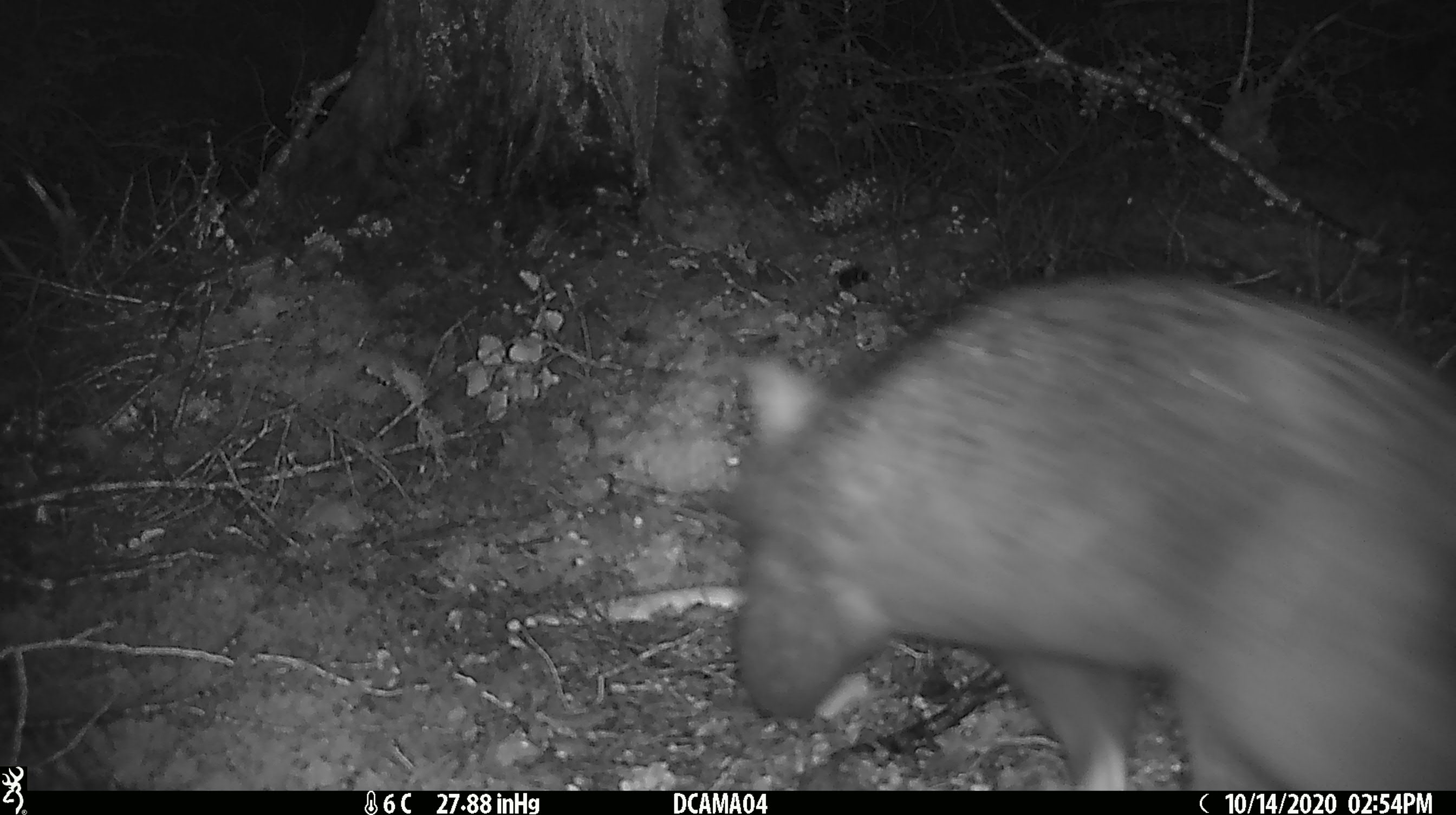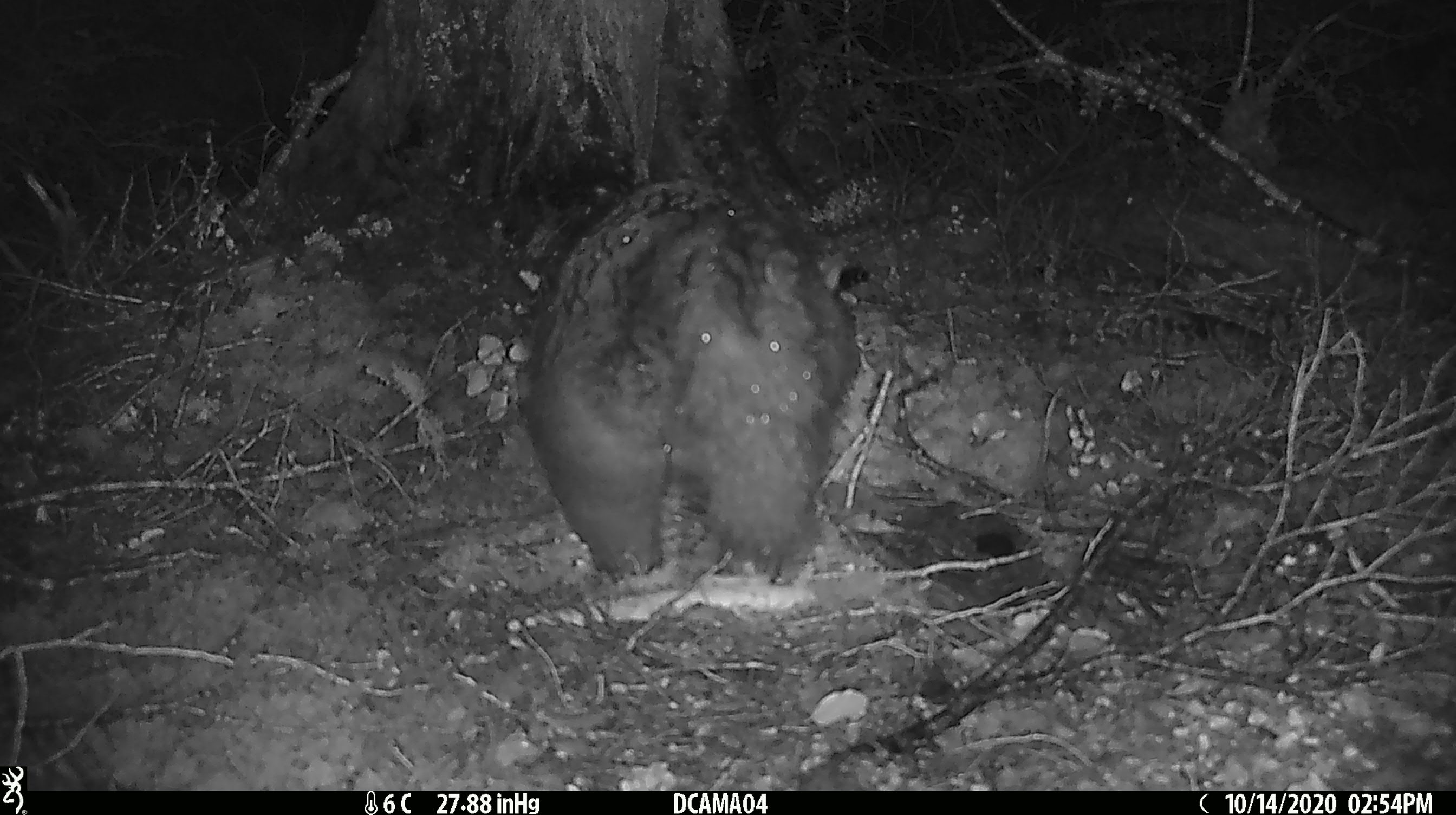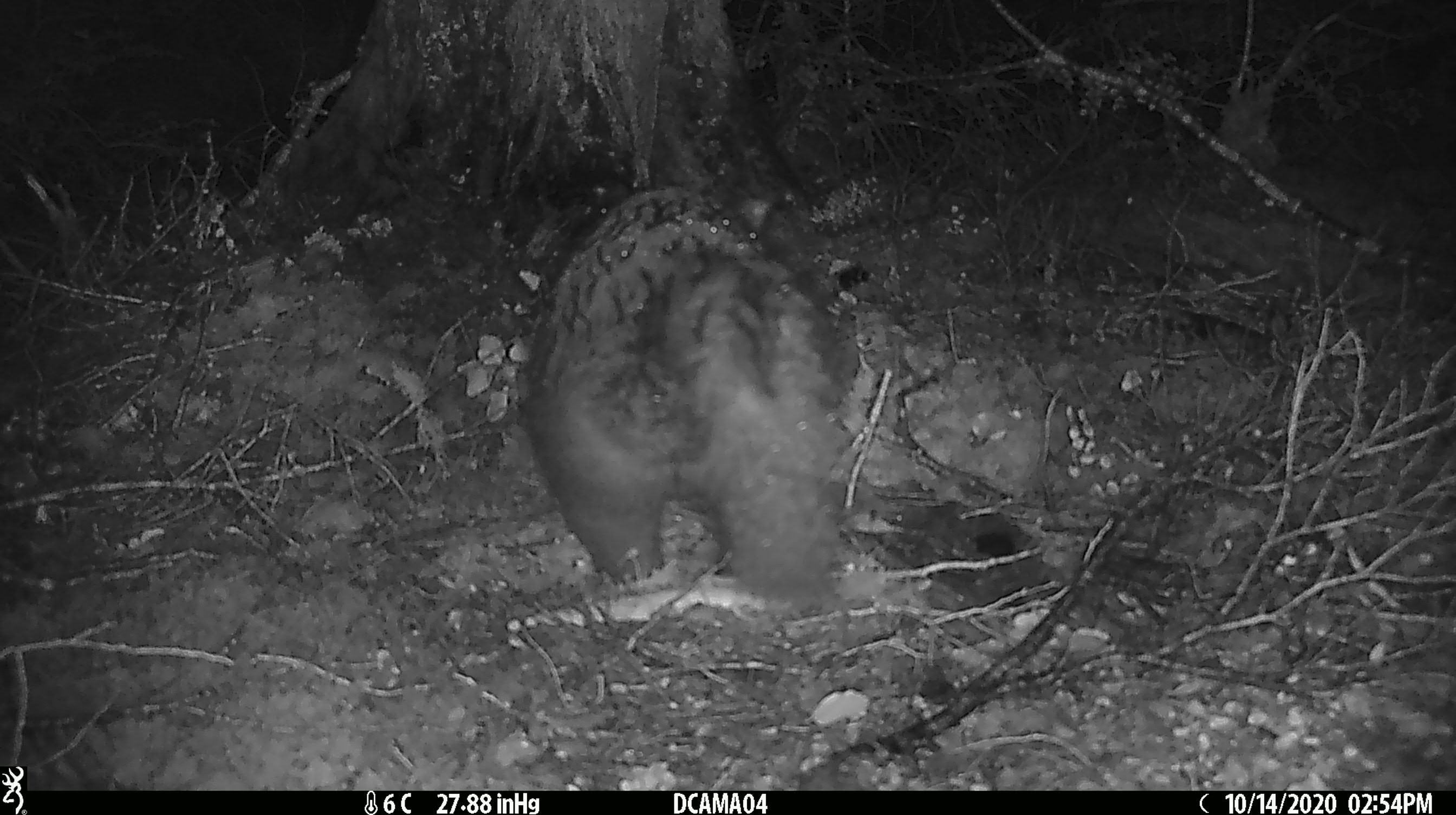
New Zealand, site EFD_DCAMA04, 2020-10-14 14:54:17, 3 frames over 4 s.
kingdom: Animalia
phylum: Chordata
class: Mammalia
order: Diprotodontia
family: Phalangeridae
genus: Trichosurus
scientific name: Trichosurus vulpecula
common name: common brushtail possum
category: possum